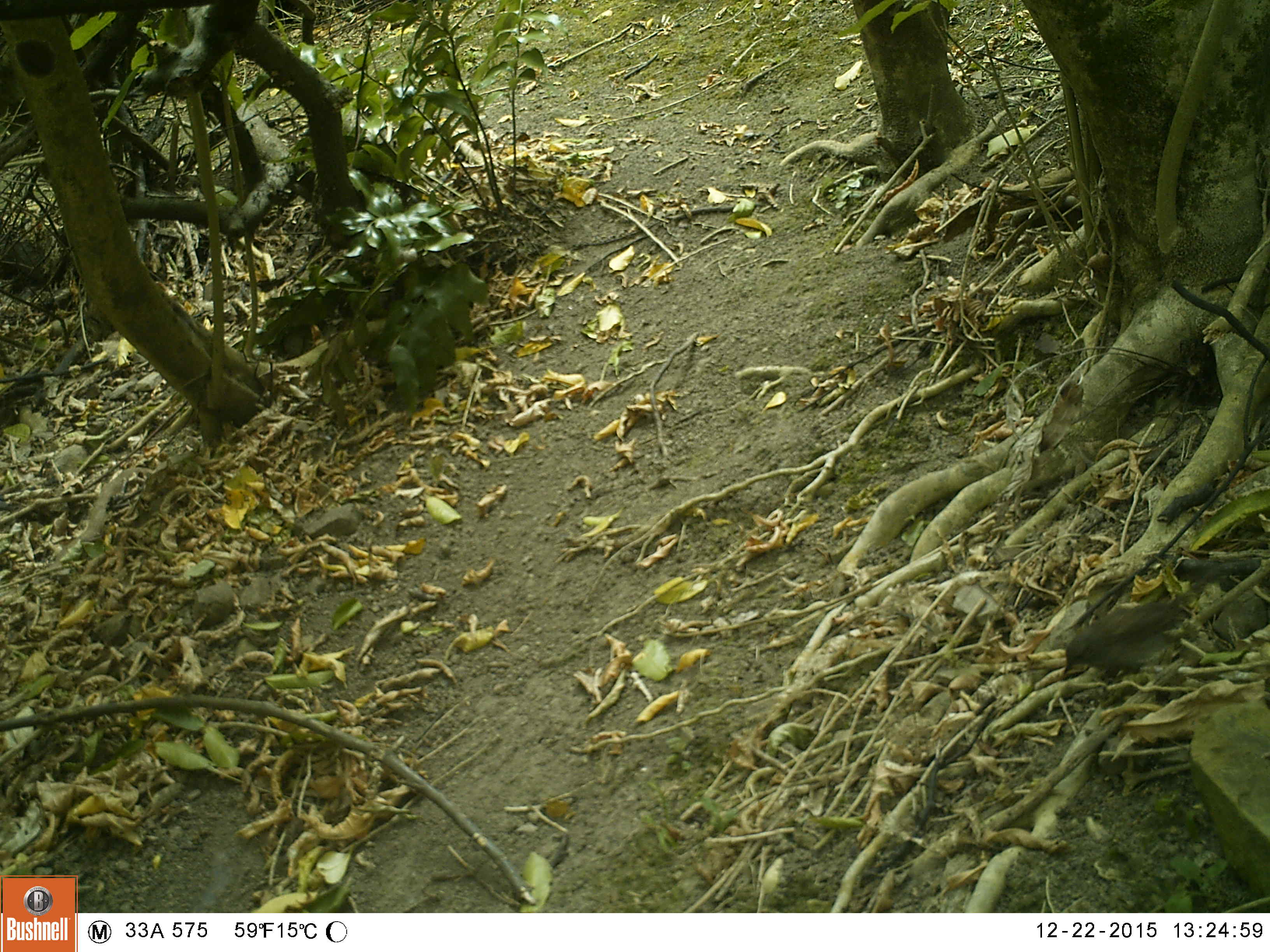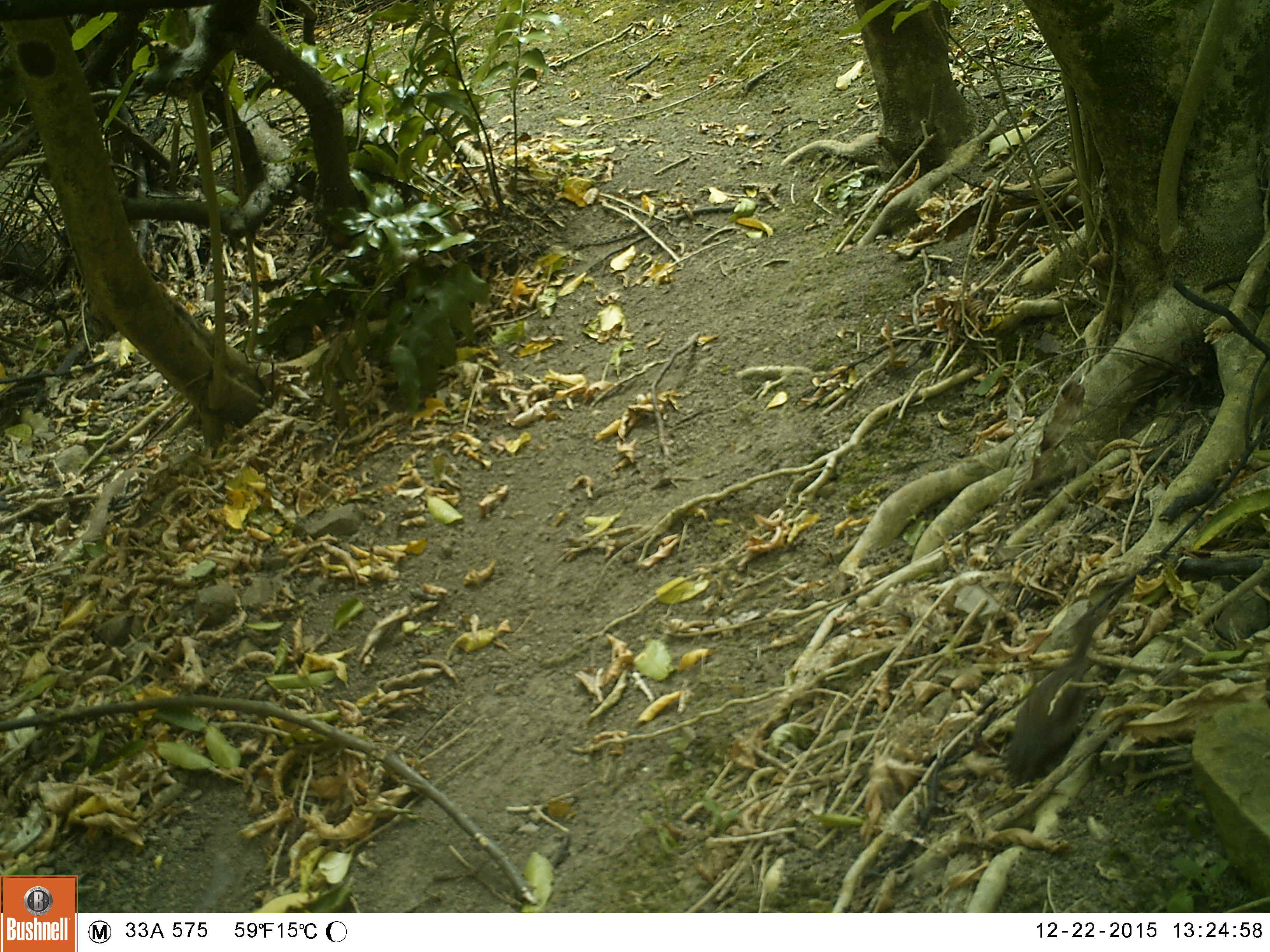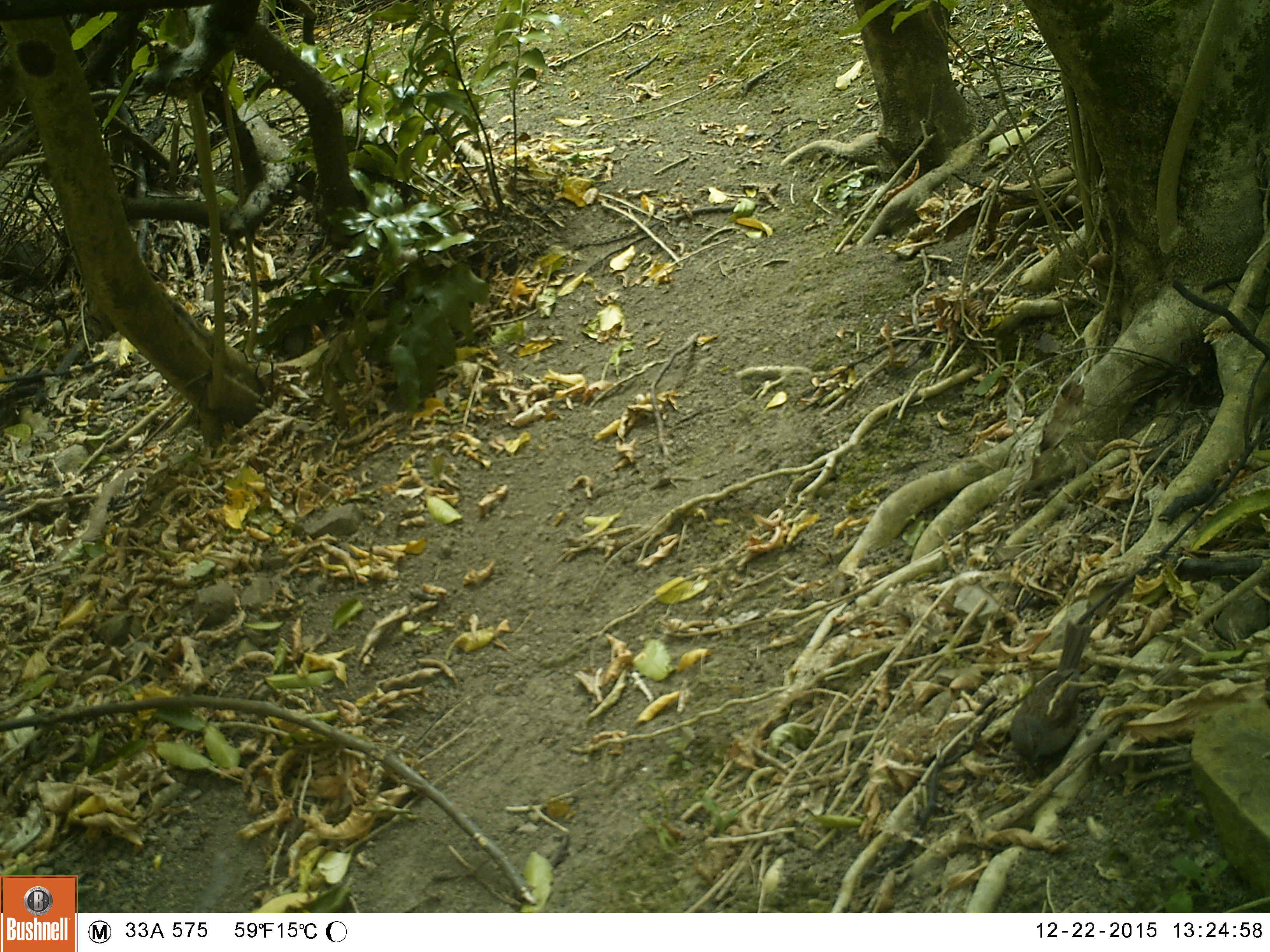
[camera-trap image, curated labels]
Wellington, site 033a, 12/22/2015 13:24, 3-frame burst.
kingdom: Animalia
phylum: Chordata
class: Aves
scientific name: Aves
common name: bird